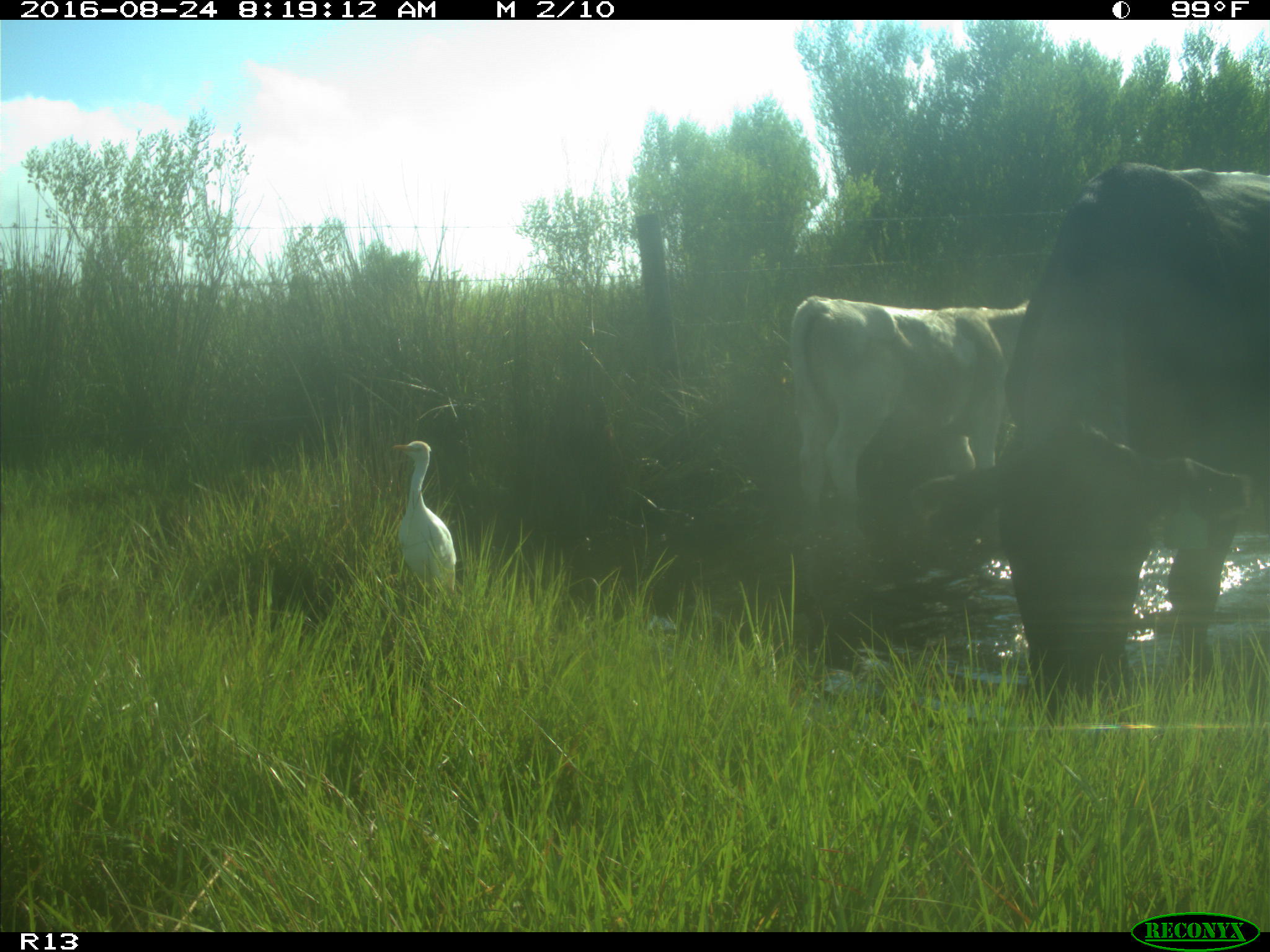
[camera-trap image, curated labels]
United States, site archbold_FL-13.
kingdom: Animalia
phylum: Chordata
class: Mammalia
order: Artiodactyla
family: Bovidae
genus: Bos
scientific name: Bos taurus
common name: domestic cow